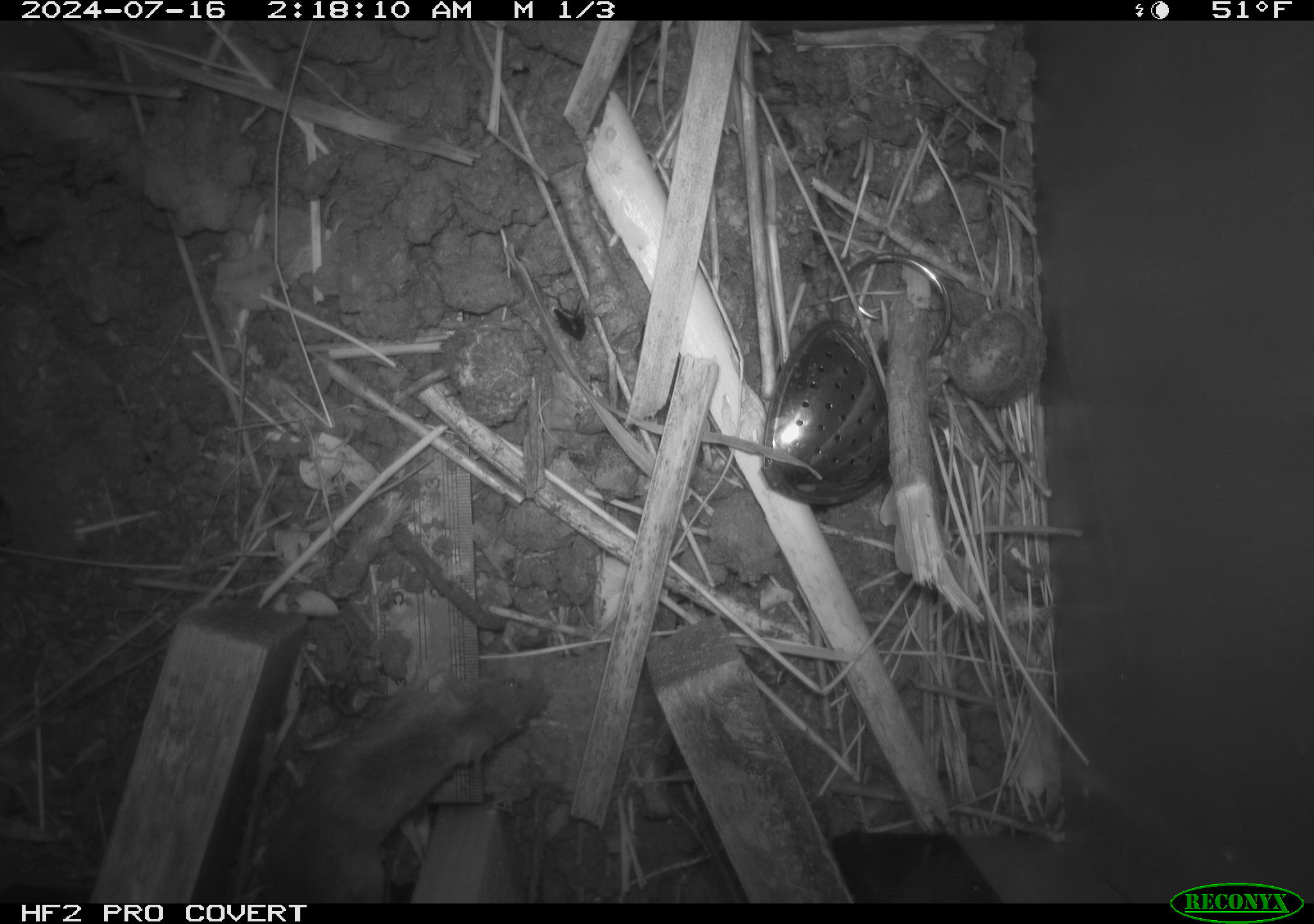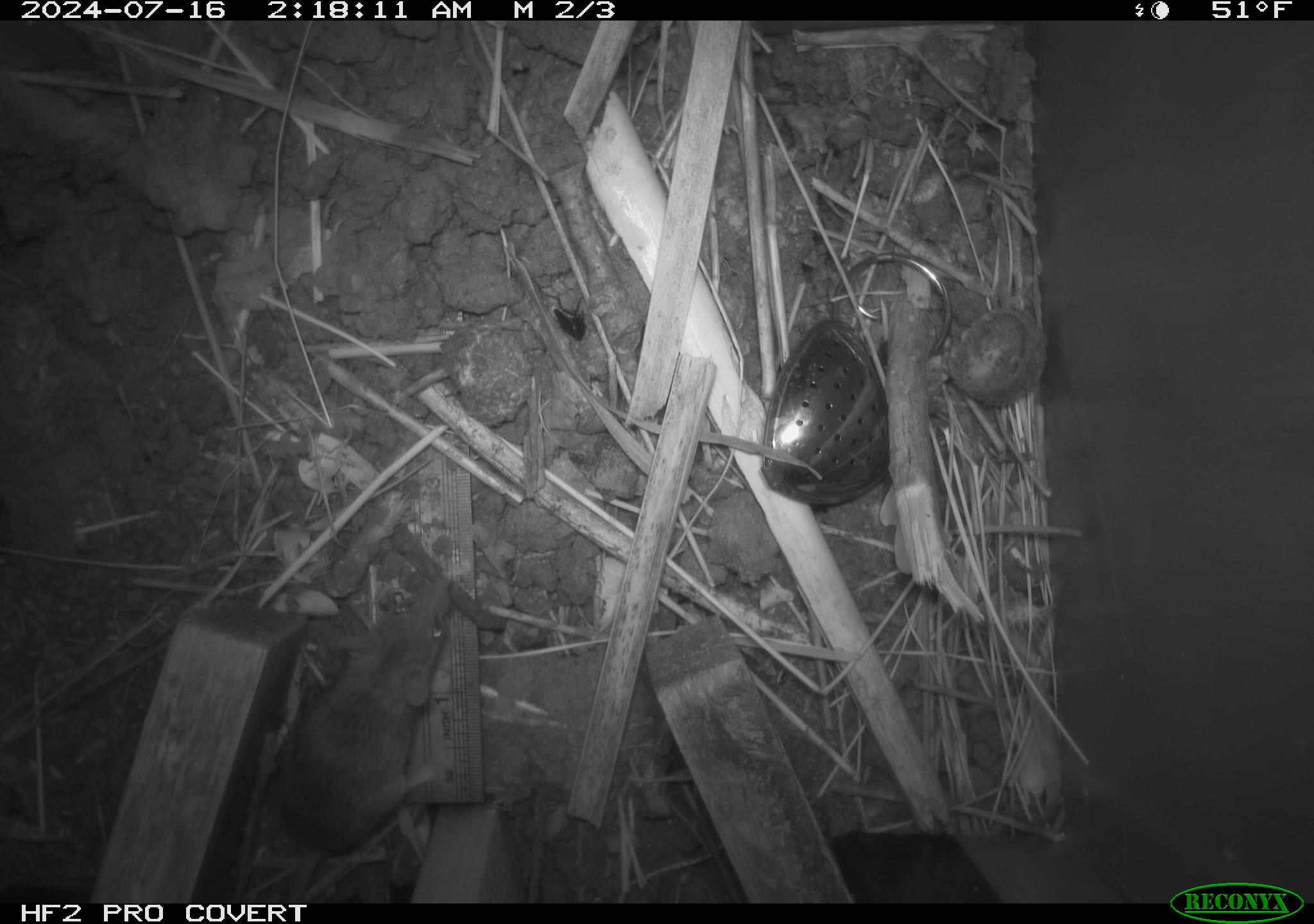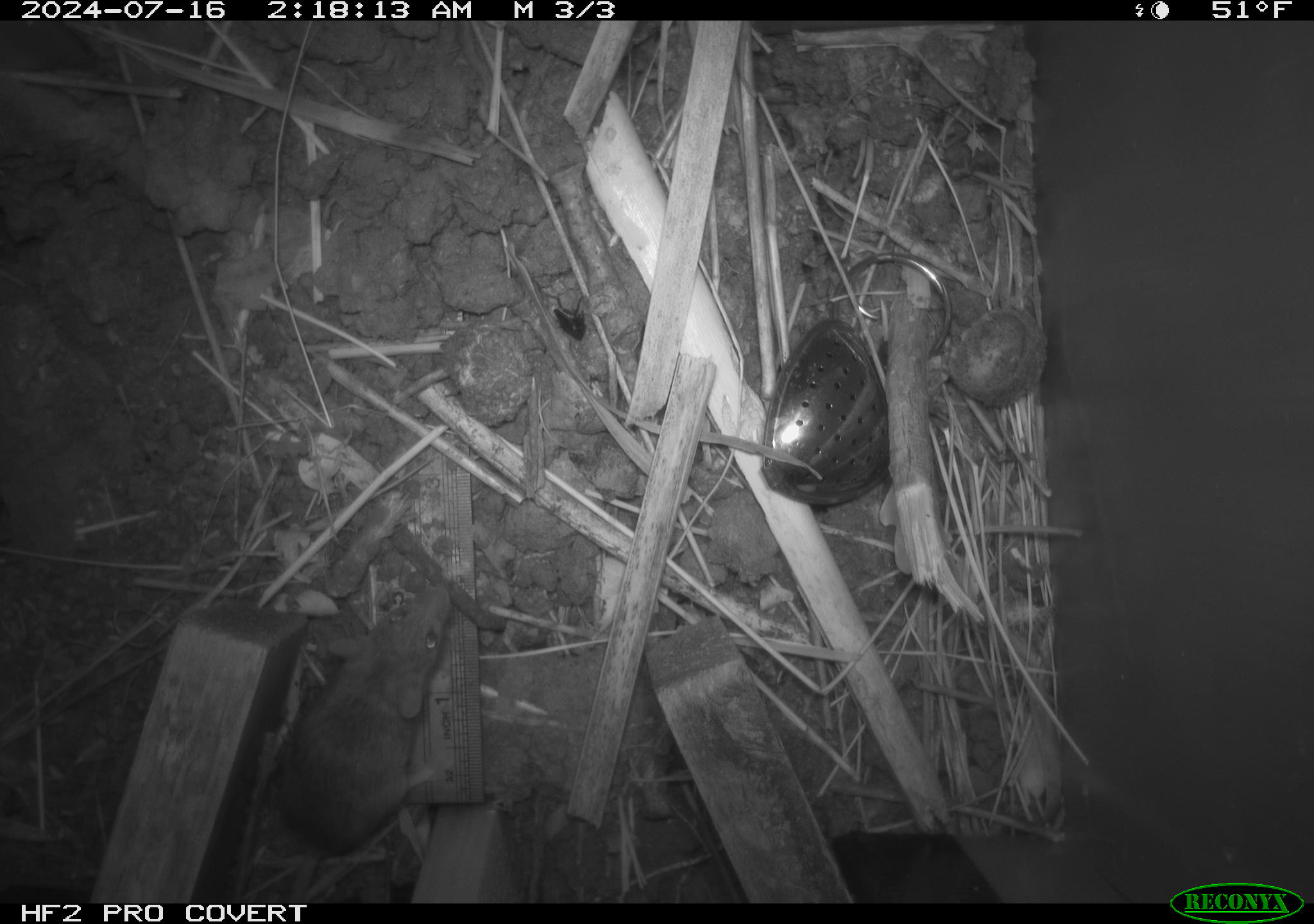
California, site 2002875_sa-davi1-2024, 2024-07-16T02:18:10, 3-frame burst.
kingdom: Animalia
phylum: Chordata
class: Mammalia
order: Rodentia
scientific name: Rodentia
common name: mouse species